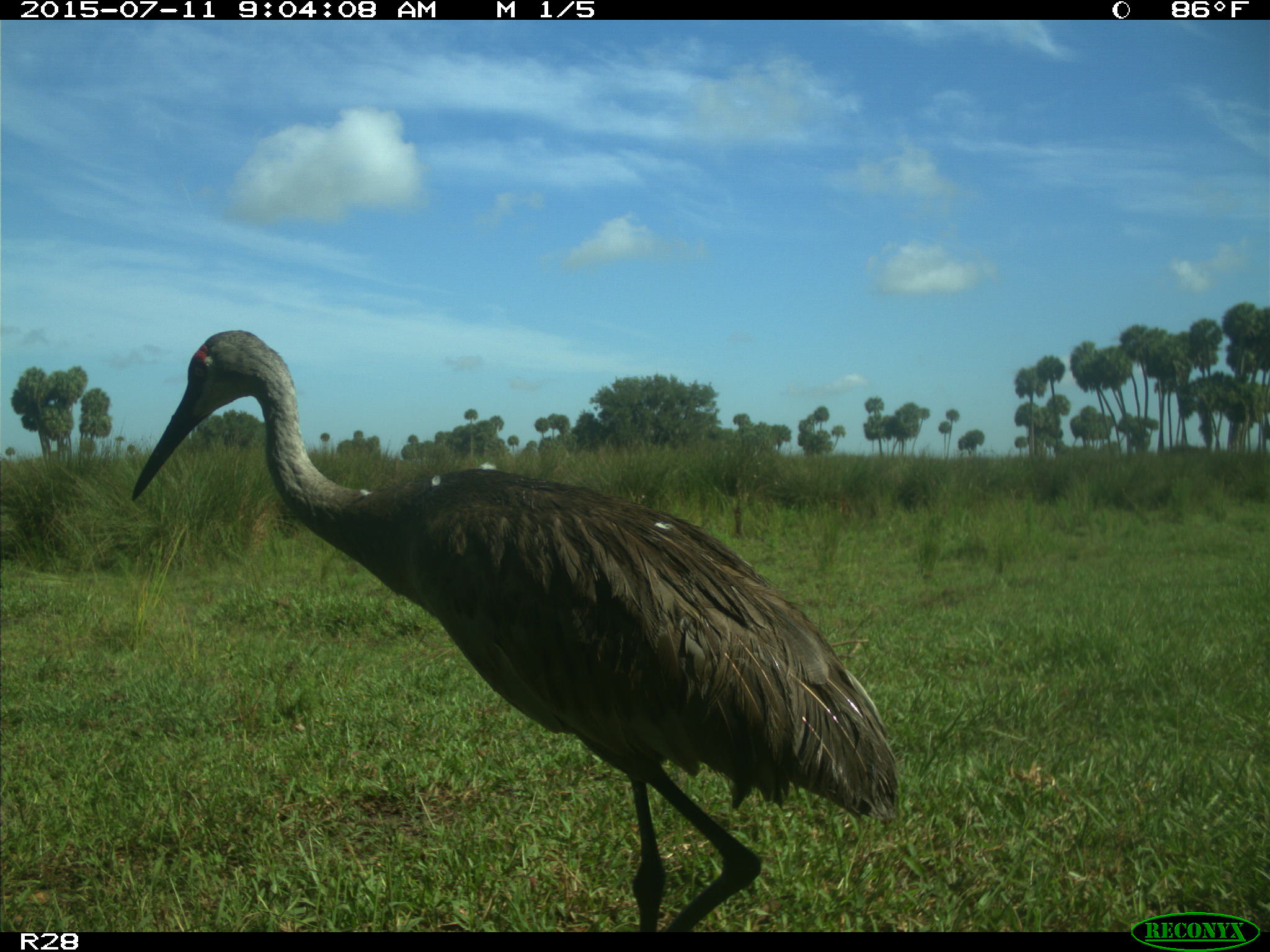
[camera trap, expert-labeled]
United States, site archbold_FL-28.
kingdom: Animalia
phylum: Chordata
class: Aves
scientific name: Aves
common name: birds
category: unidentified bird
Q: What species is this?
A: Unidentified bird (birds) (Aves).